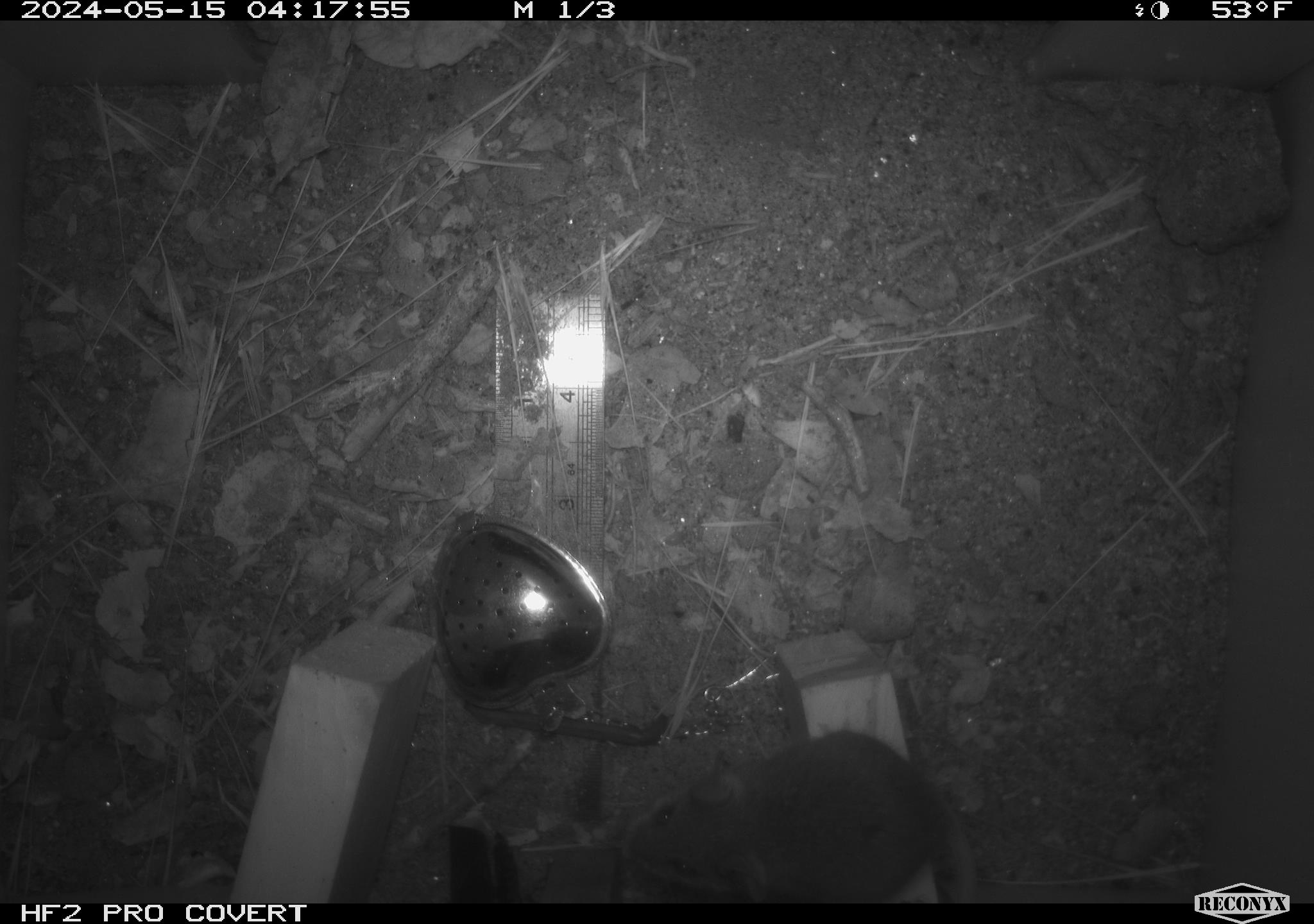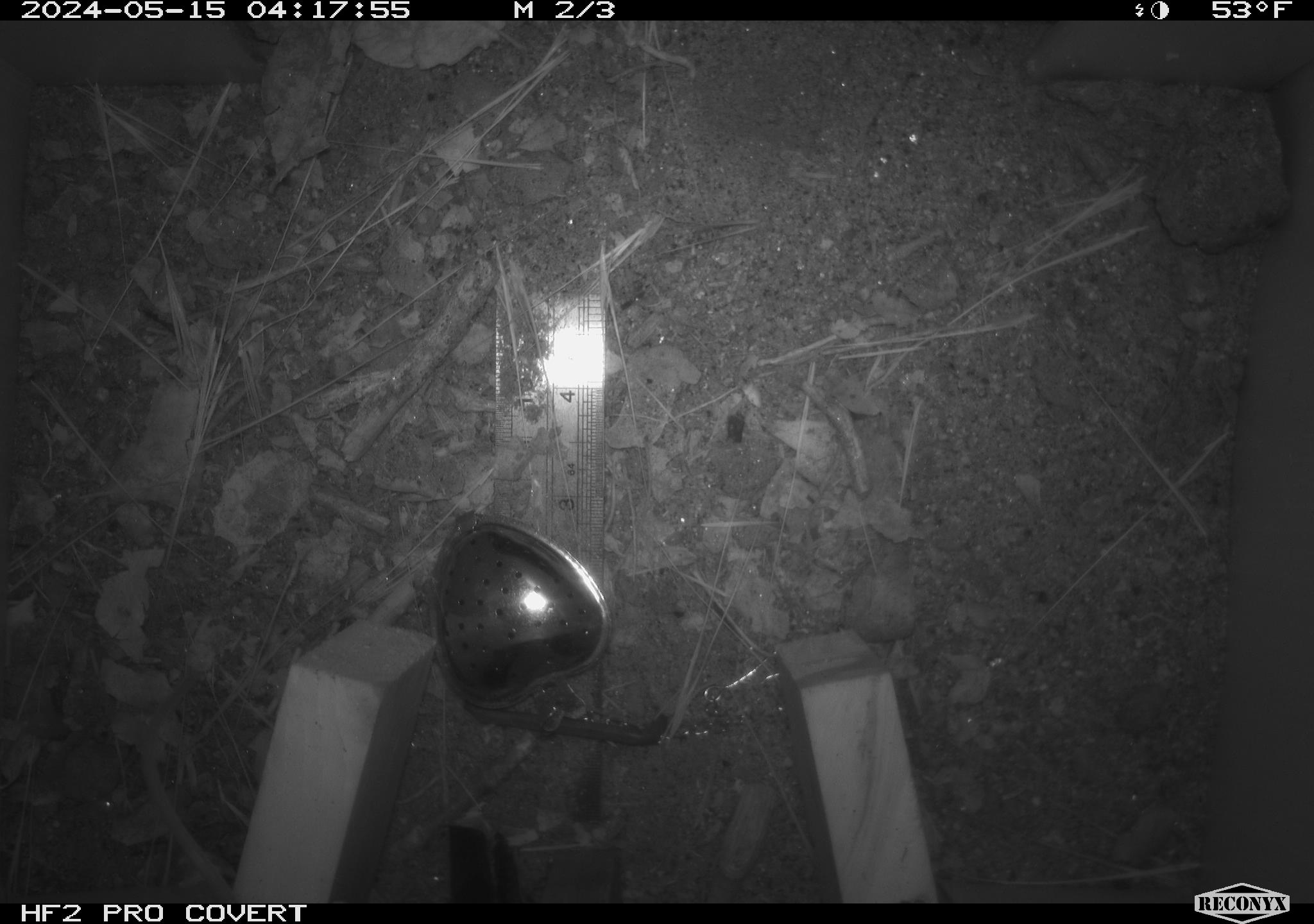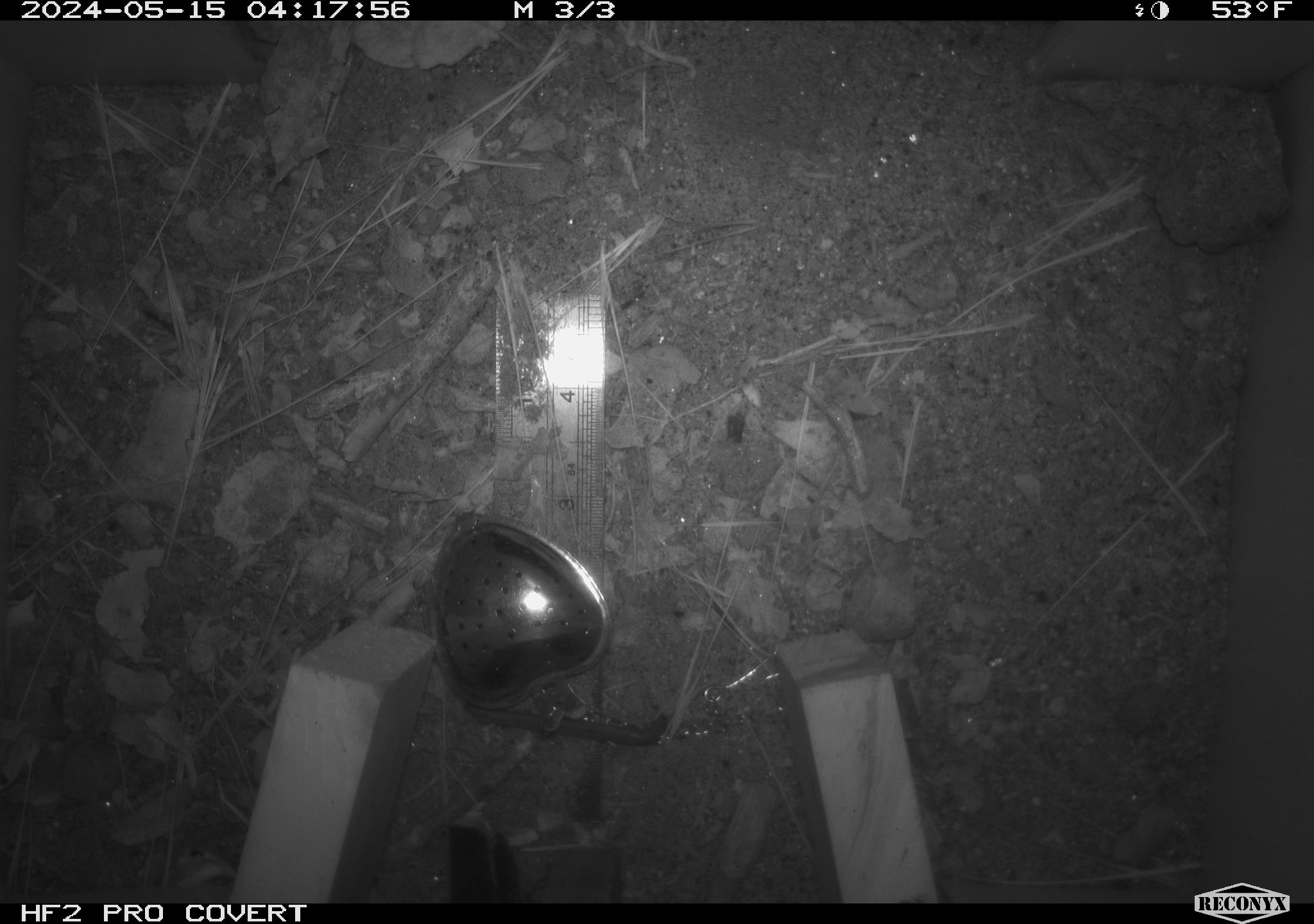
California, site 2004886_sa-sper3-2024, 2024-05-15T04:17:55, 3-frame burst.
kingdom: Animalia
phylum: Chordata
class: Mammalia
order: Rodentia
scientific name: Rodentia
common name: mouse species